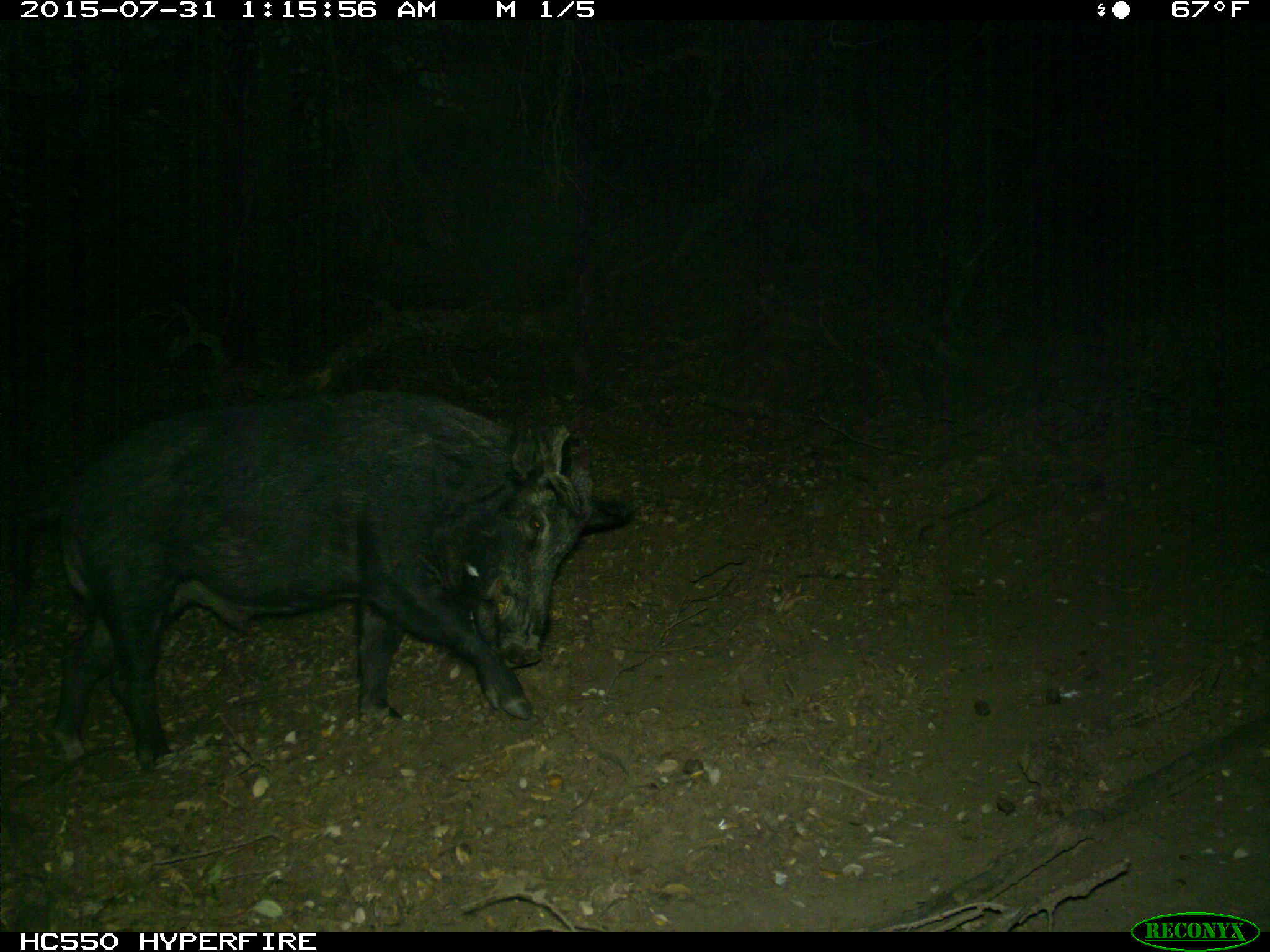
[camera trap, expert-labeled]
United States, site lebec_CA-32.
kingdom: Animalia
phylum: Chordata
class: Mammalia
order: Artiodactyla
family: Suidae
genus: Sus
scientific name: Sus scrofa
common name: wild boar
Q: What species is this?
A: Sus scrofa (wild boar).